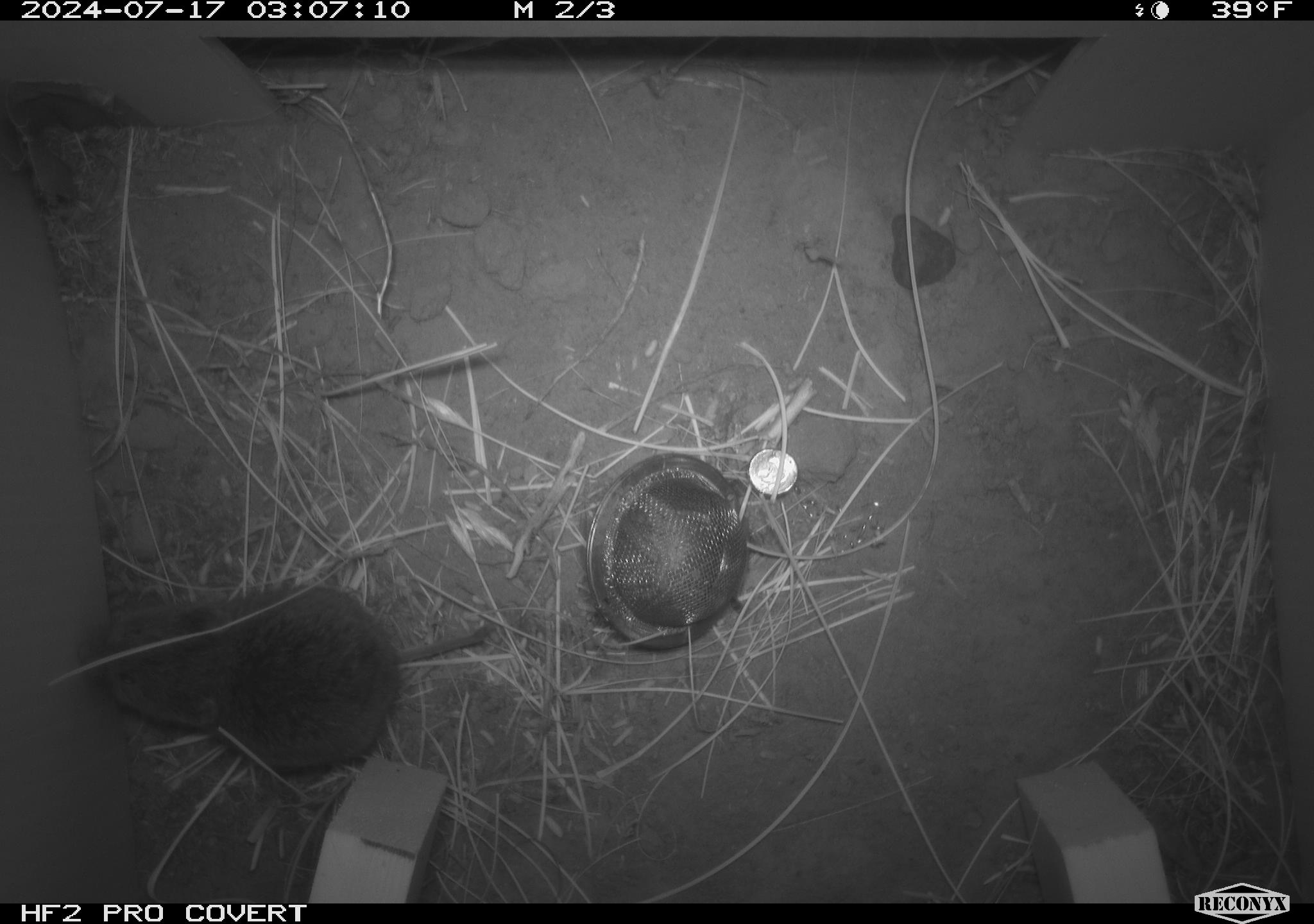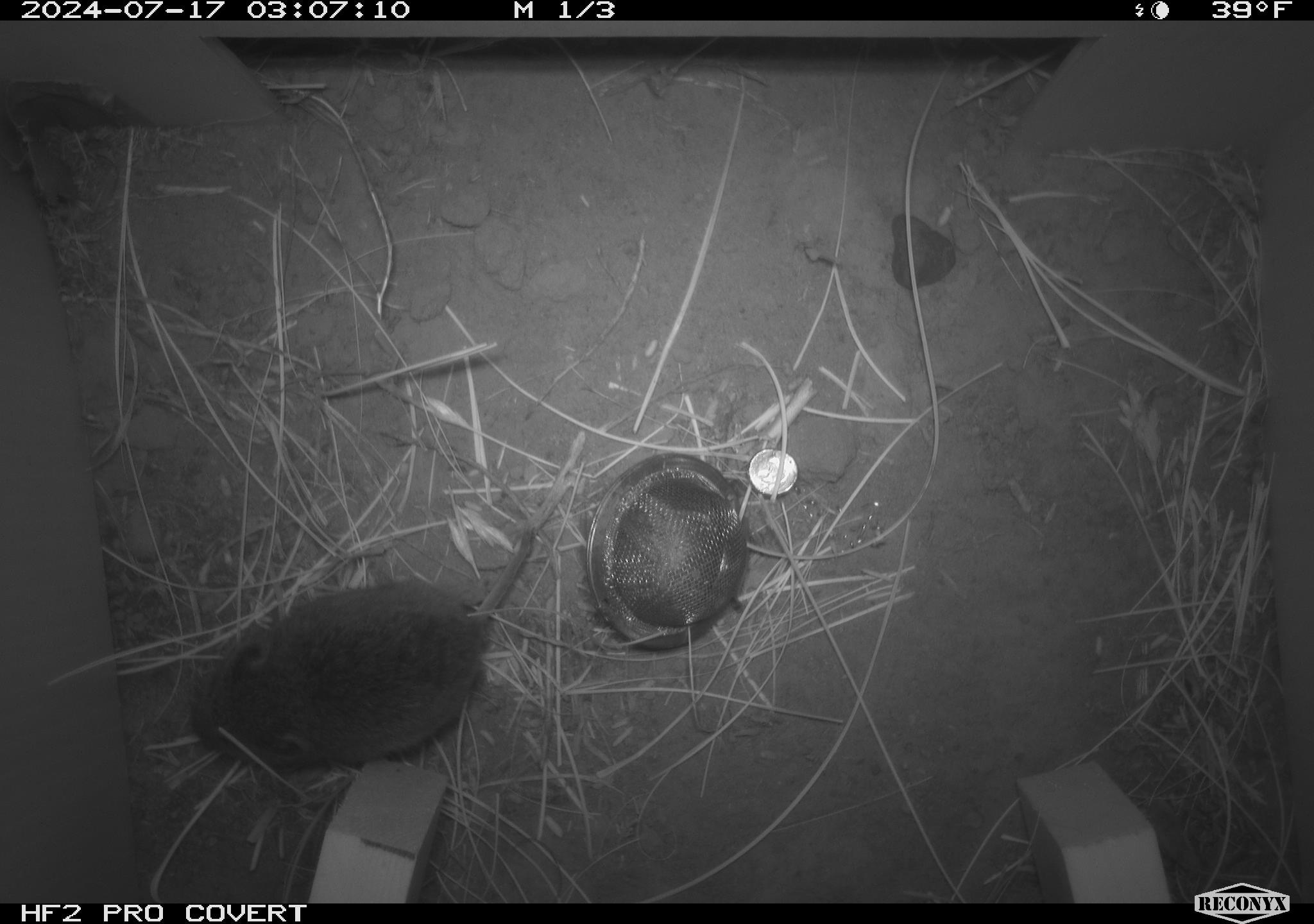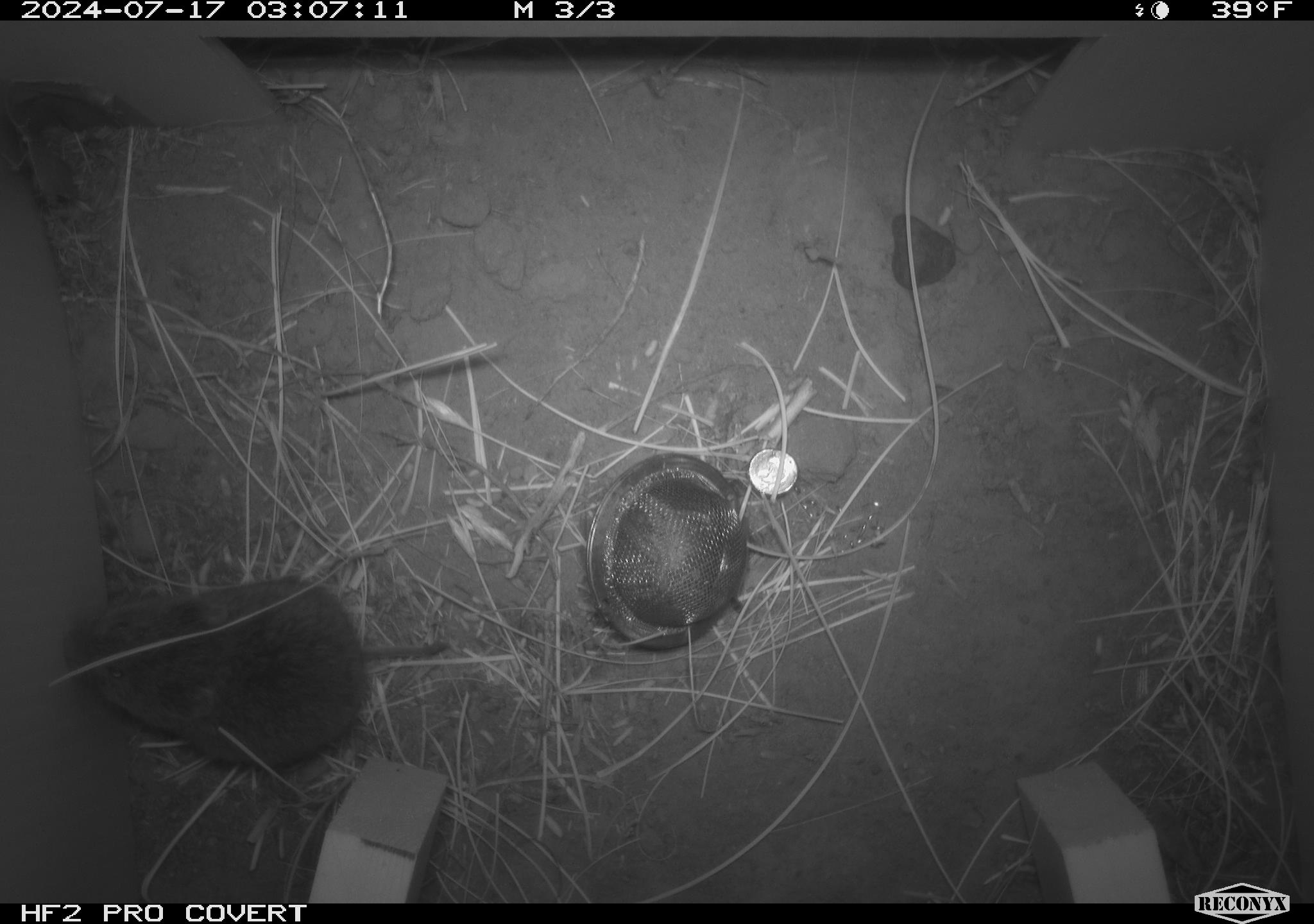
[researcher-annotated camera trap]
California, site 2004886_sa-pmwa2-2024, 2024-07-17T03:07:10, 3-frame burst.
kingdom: Animalia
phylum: Chordata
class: Mammalia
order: Rodentia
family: Cricetidae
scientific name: Arvicolinae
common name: voles, lemmings, and muskrats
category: arvicolinae subfamily